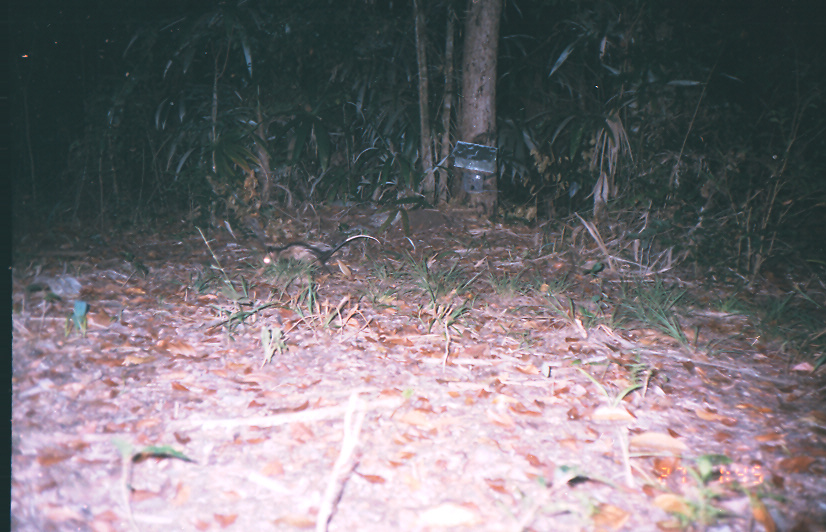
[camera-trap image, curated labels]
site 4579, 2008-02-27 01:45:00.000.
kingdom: Animalia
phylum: Chordata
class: Mammalia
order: Didelphimorphia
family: Didelphidae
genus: Didelphis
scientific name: Didelphis marsupialis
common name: southern opossum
Didelphis marsupialis (southern opossum).